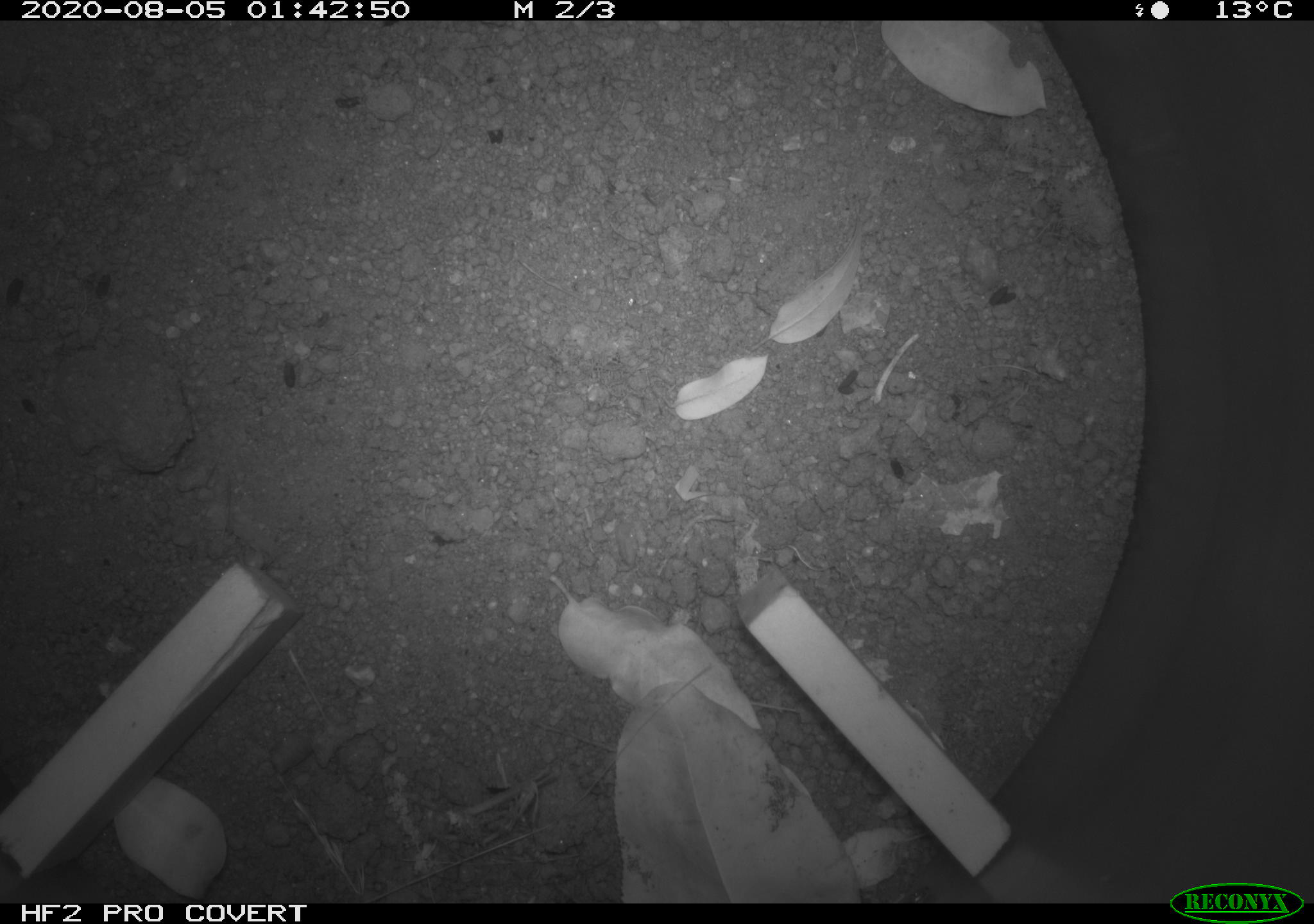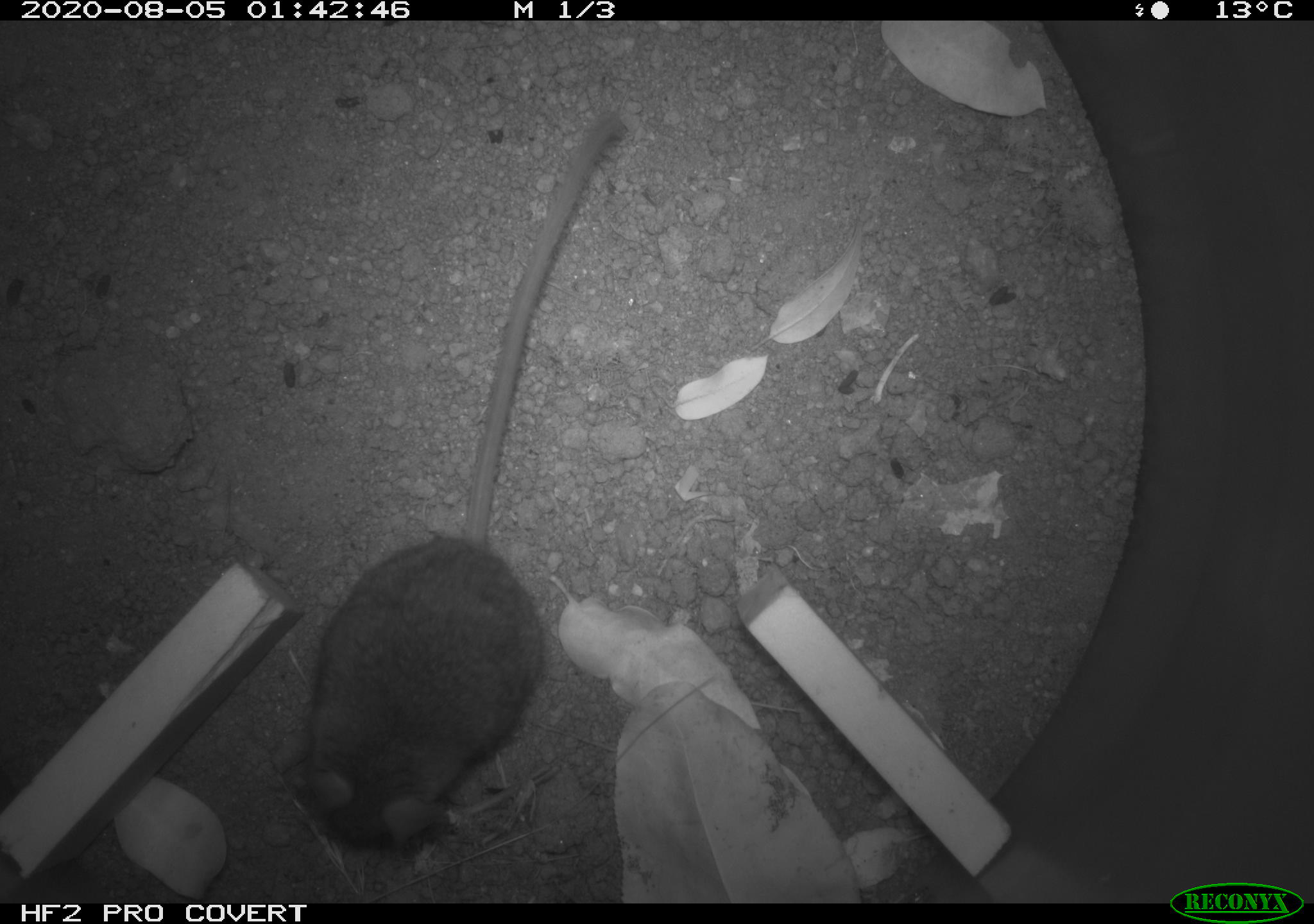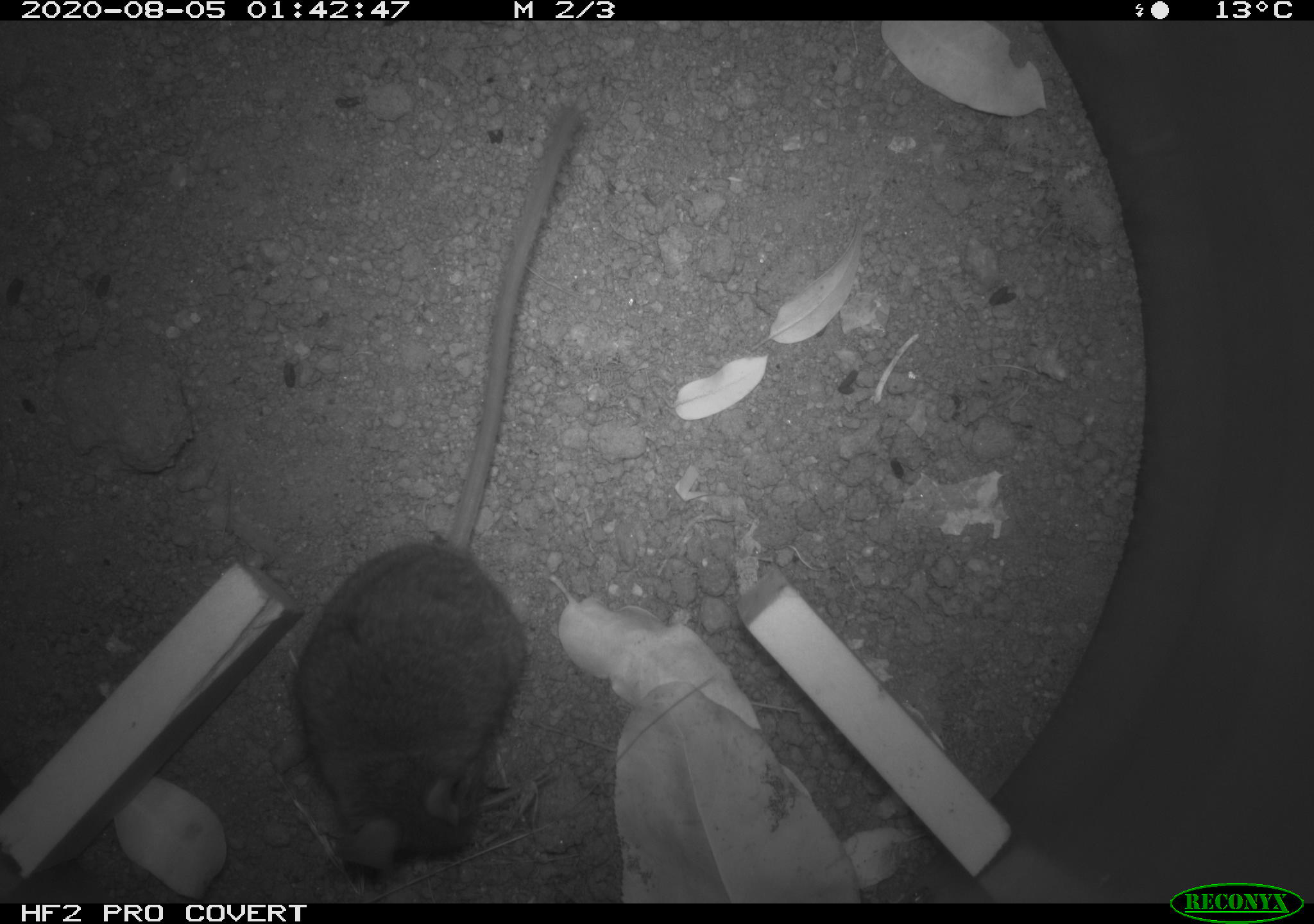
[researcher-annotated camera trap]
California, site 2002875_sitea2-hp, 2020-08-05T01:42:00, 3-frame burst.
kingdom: Animalia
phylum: Chordata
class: Mammalia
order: Rodentia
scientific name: Rodentia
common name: rodent